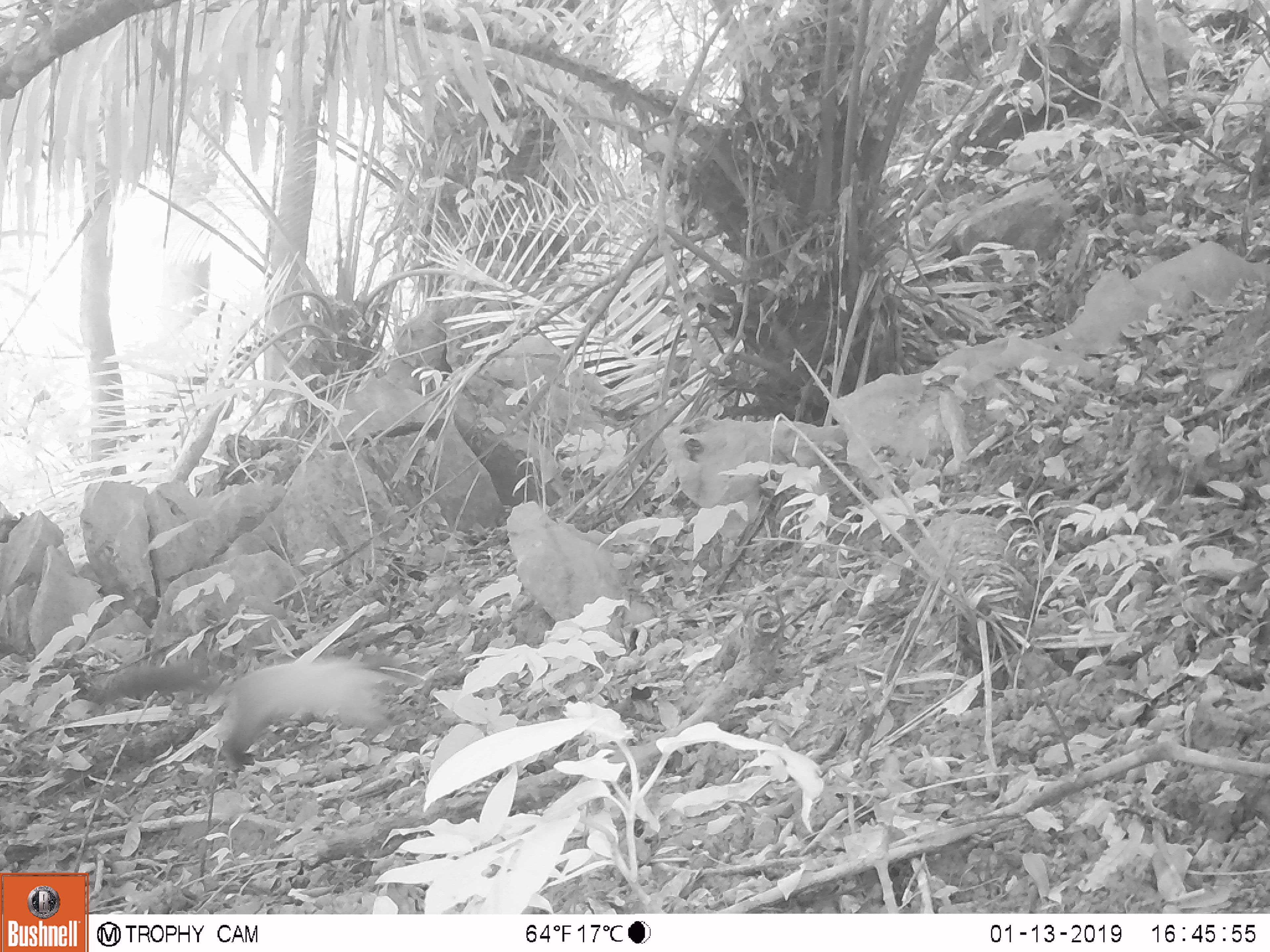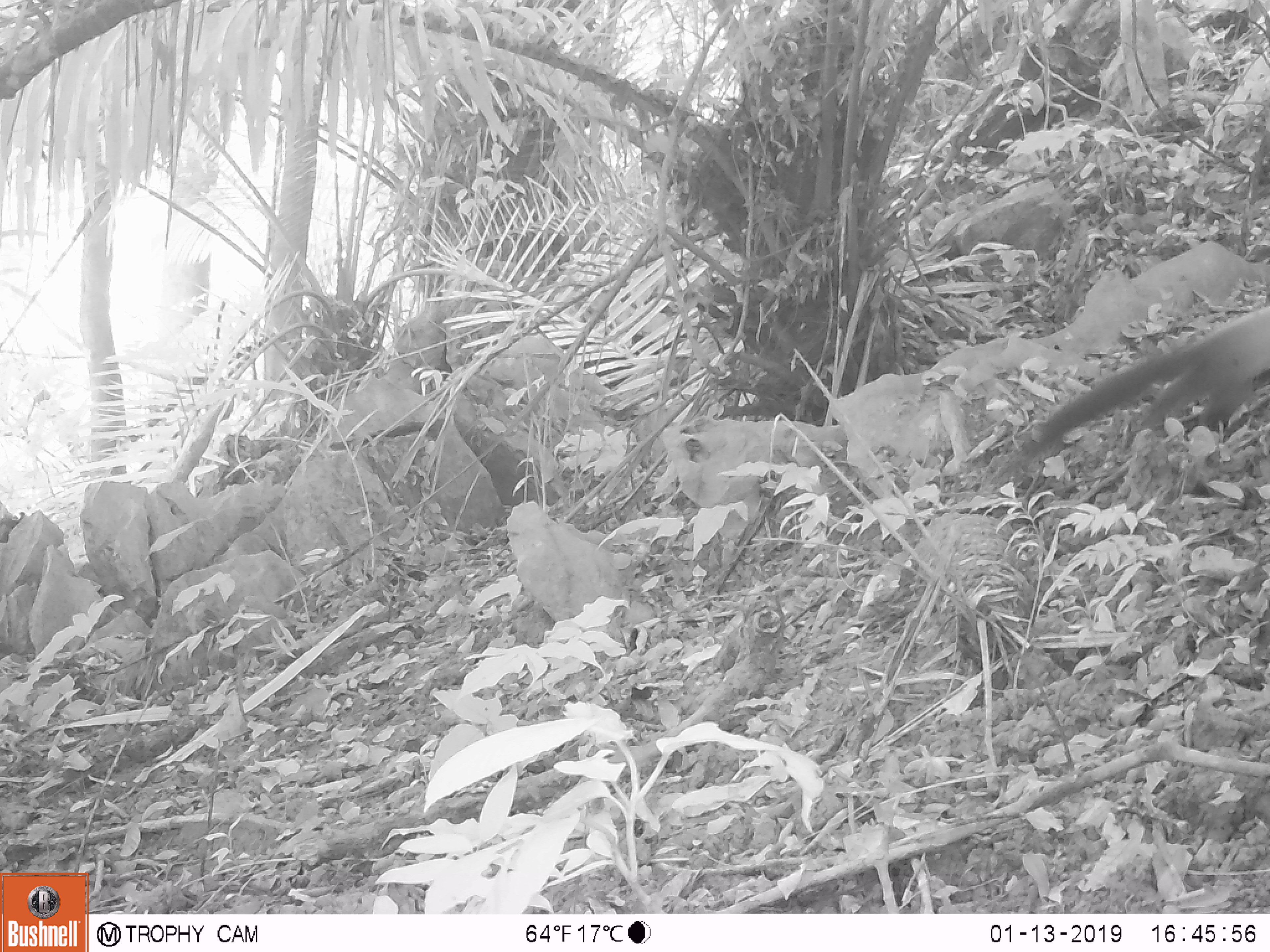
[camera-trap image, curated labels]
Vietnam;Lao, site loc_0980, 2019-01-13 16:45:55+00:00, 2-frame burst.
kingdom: Animalia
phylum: Chordata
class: Mammalia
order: Carnivora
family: Mustelidae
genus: Martes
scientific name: Martes flavigula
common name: yellow-throated marten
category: yellow throated marten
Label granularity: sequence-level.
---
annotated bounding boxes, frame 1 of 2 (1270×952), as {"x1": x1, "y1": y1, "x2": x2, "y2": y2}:
yellow throated marten: {"x1": 93, "y1": 657, "x2": 428, "y2": 773}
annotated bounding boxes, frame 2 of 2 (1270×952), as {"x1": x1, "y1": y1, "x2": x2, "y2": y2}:
yellow throated marten: {"x1": 993, "y1": 304, "x2": 1270, "y2": 482}